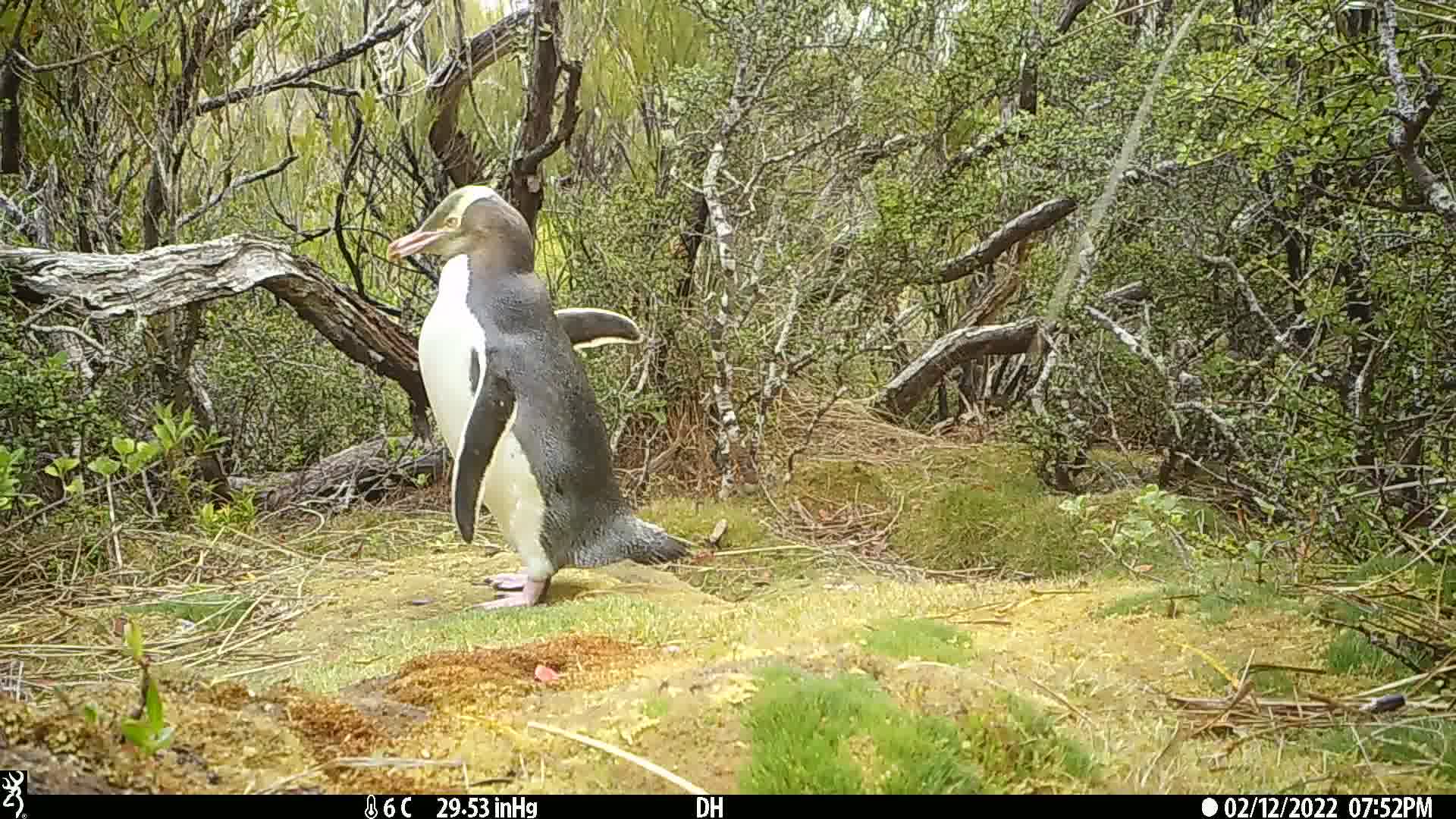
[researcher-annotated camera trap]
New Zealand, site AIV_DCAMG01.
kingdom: Animalia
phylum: Chordata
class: Aves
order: Sphenisciformes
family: Spheniscidae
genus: Megadyptes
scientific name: Megadyptes antipodes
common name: yellow-eyed penguin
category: yellow eyed penguin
Yellow eyed penguin (yellow-eyed penguin) (Megadyptes antipodes).